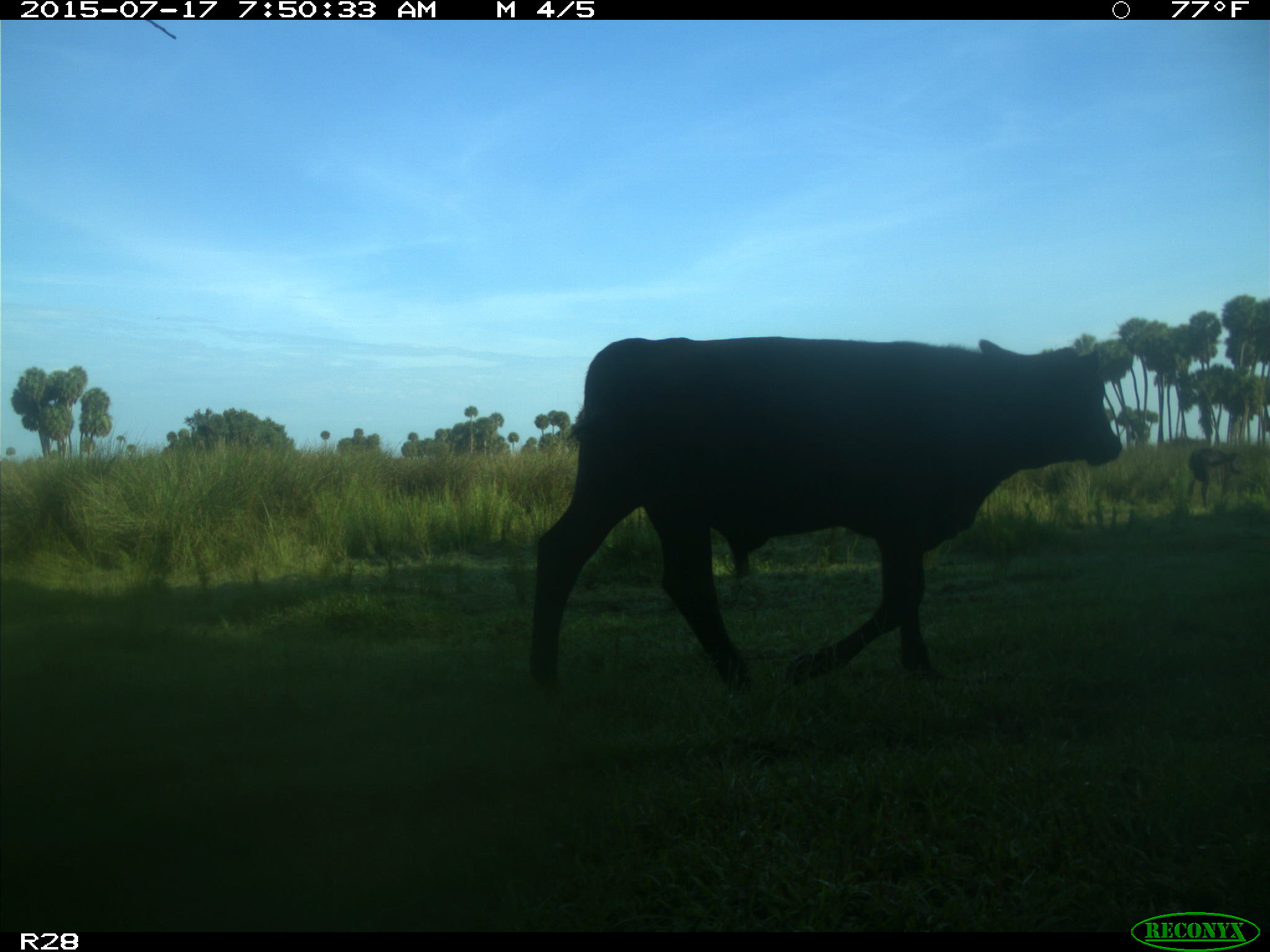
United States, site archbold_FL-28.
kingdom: Animalia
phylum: Chordata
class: Mammalia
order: Artiodactyla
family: Bovidae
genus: Bos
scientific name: Bos taurus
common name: domestic cow